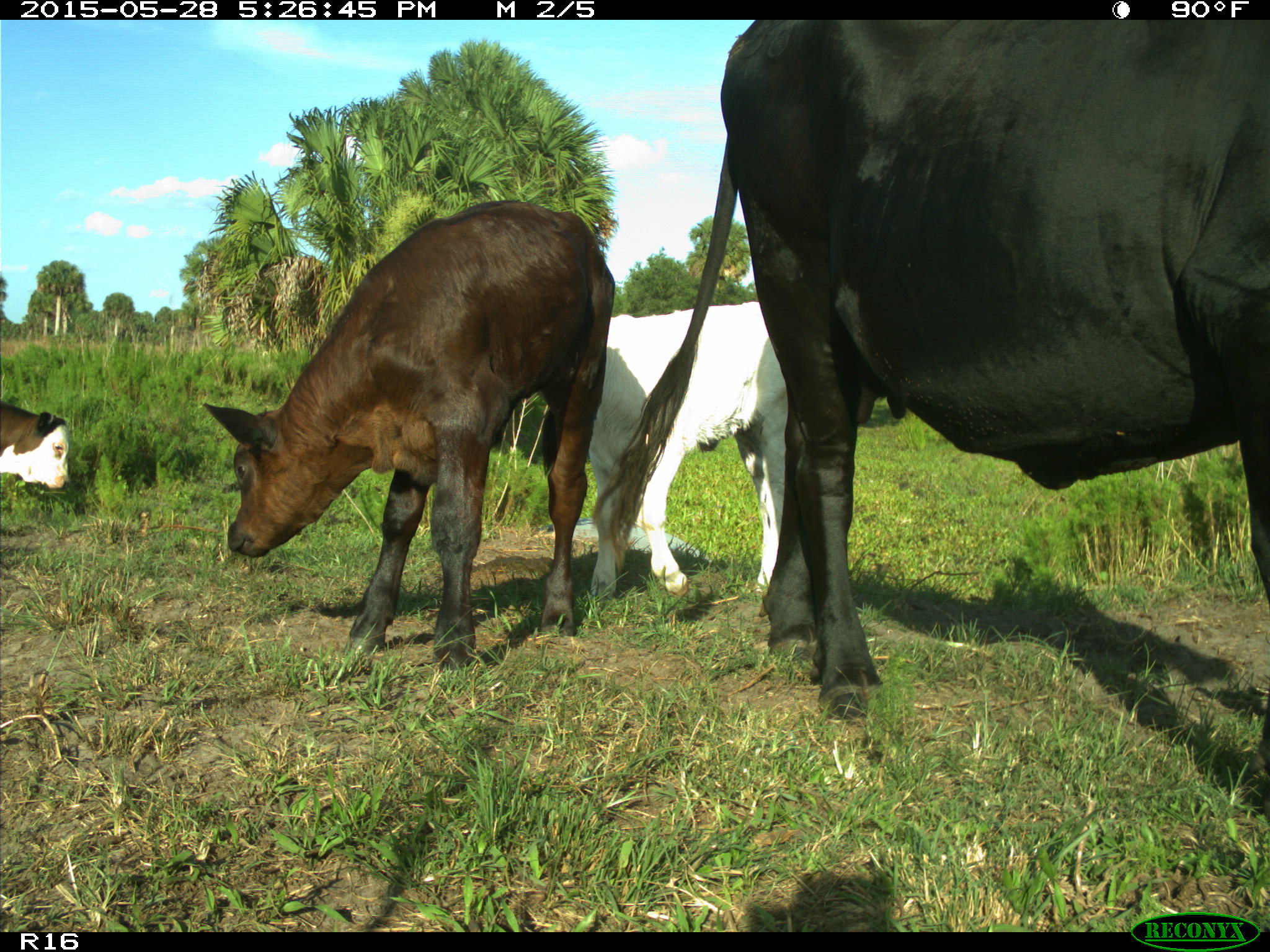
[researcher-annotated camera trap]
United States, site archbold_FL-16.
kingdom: Animalia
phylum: Chordata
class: Mammalia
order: Artiodactyla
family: Bovidae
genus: Bos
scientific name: Bos taurus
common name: domestic cow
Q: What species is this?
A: Bos taurus (domestic cow).